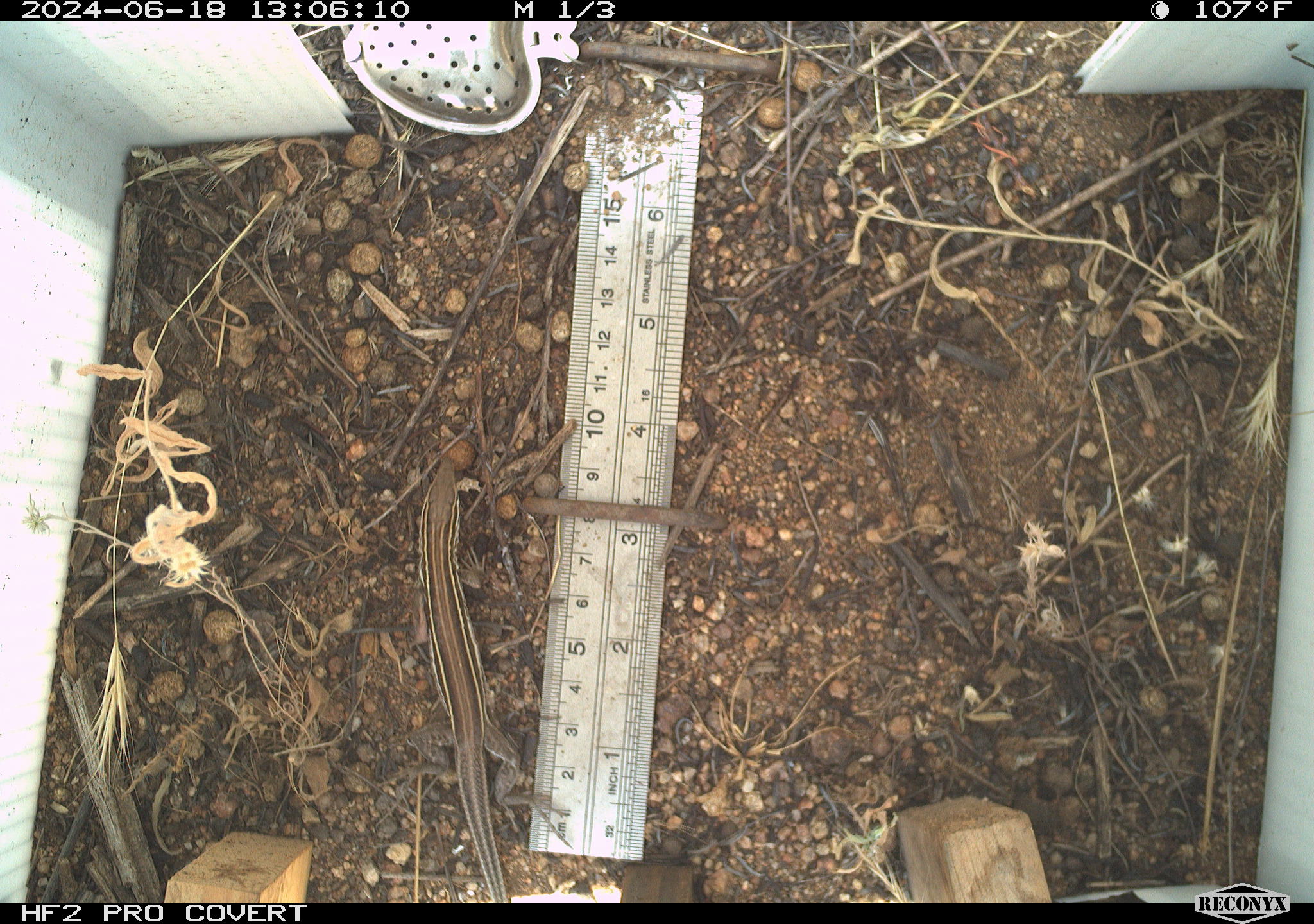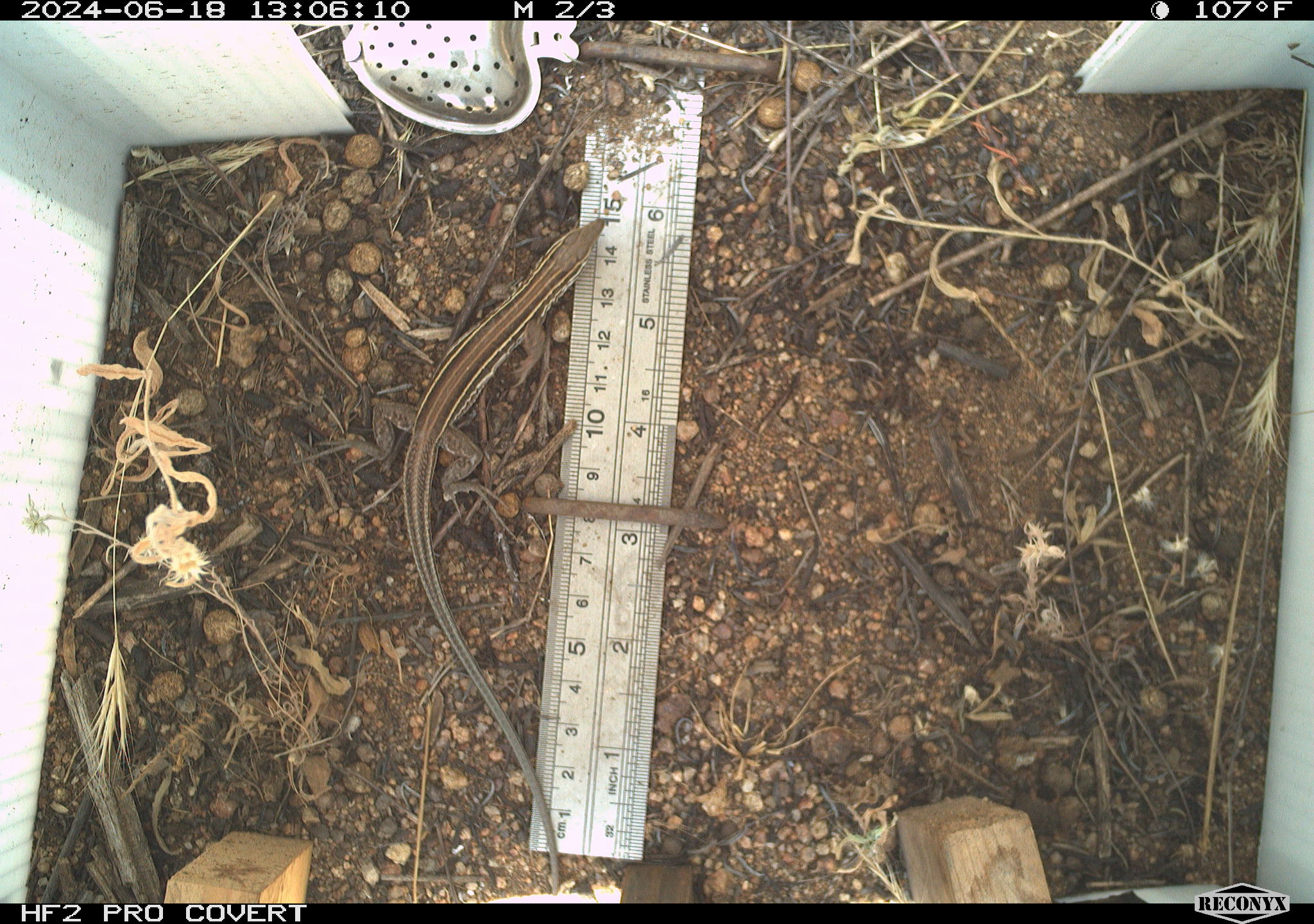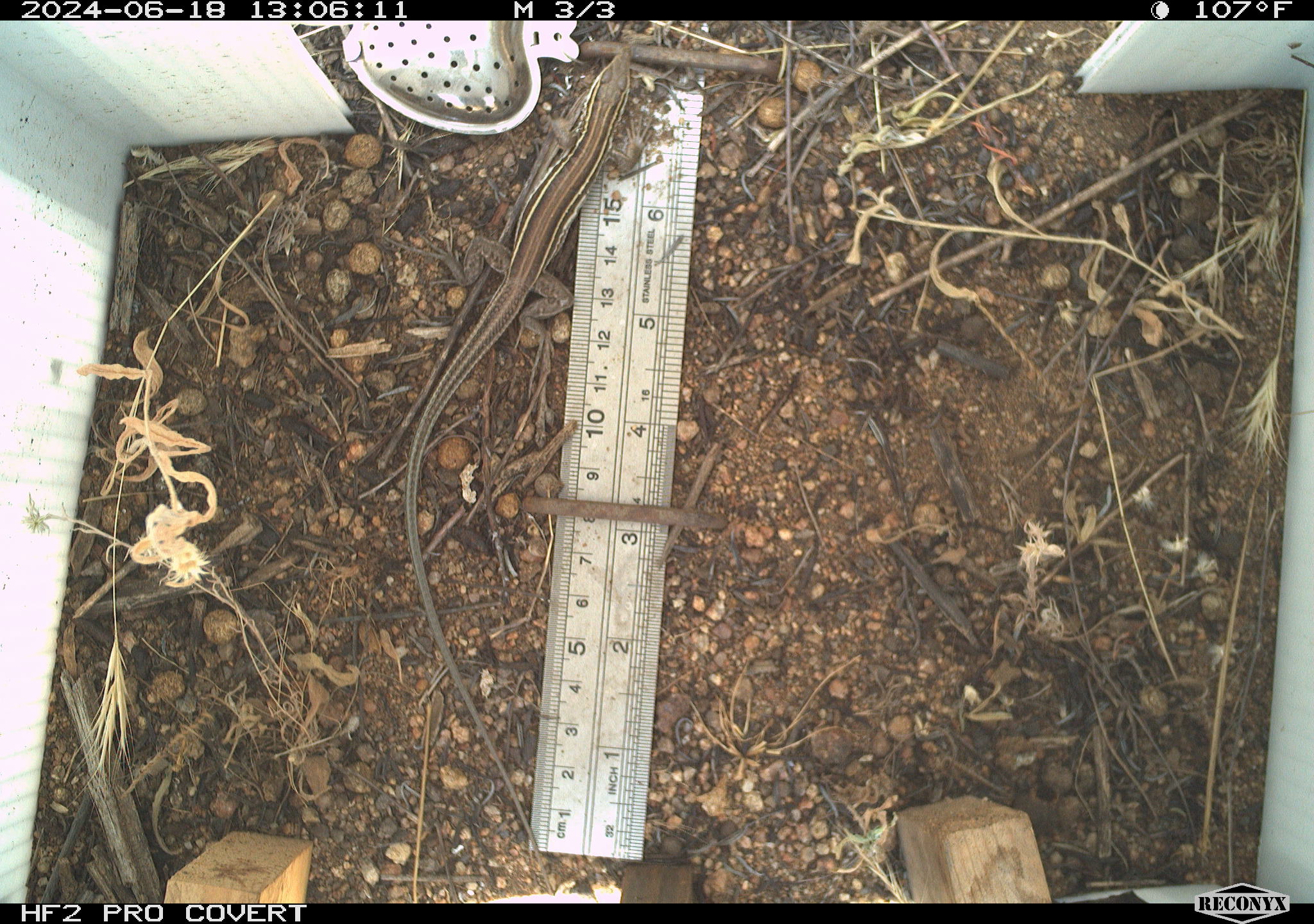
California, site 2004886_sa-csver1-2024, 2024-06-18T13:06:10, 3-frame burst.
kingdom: Animalia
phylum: Chordata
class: Reptilia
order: Squamata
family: Teiidae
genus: Aspidoscelis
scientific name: Aspidoscelis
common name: whiptail lizards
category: aspidoscelis species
Aspidoscelis species (whiptail lizards) (Aspidoscelis).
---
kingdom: Animalia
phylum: Chordata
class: Reptilia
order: Squamata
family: Scincidae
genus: Plestiodon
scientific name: Plestiodon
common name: blue-tailed skinks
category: plestiodon species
Plestiodon species (blue-tailed skinks) (Plestiodon).